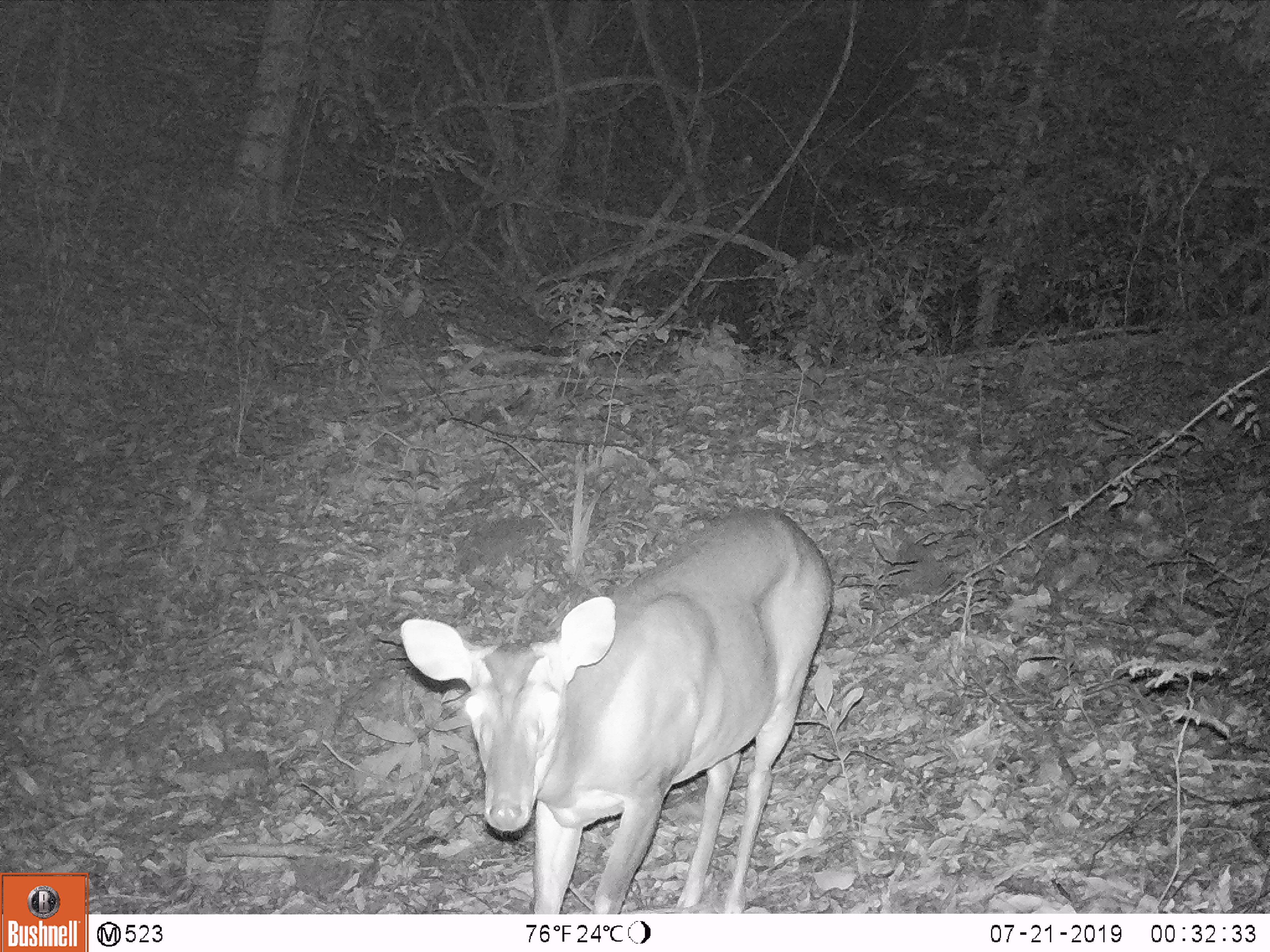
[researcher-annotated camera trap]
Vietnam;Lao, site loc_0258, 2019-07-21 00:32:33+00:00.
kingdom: Animalia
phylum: Chordata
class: Mammalia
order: Artiodactyla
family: Cervidae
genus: Muntiacus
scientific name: Muntiacus vuquangensis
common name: large-antlered muntjac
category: large antlered muntjac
Large antlered muntjac (large-antlered muntjac) (Muntiacus vuquangensis). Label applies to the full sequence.